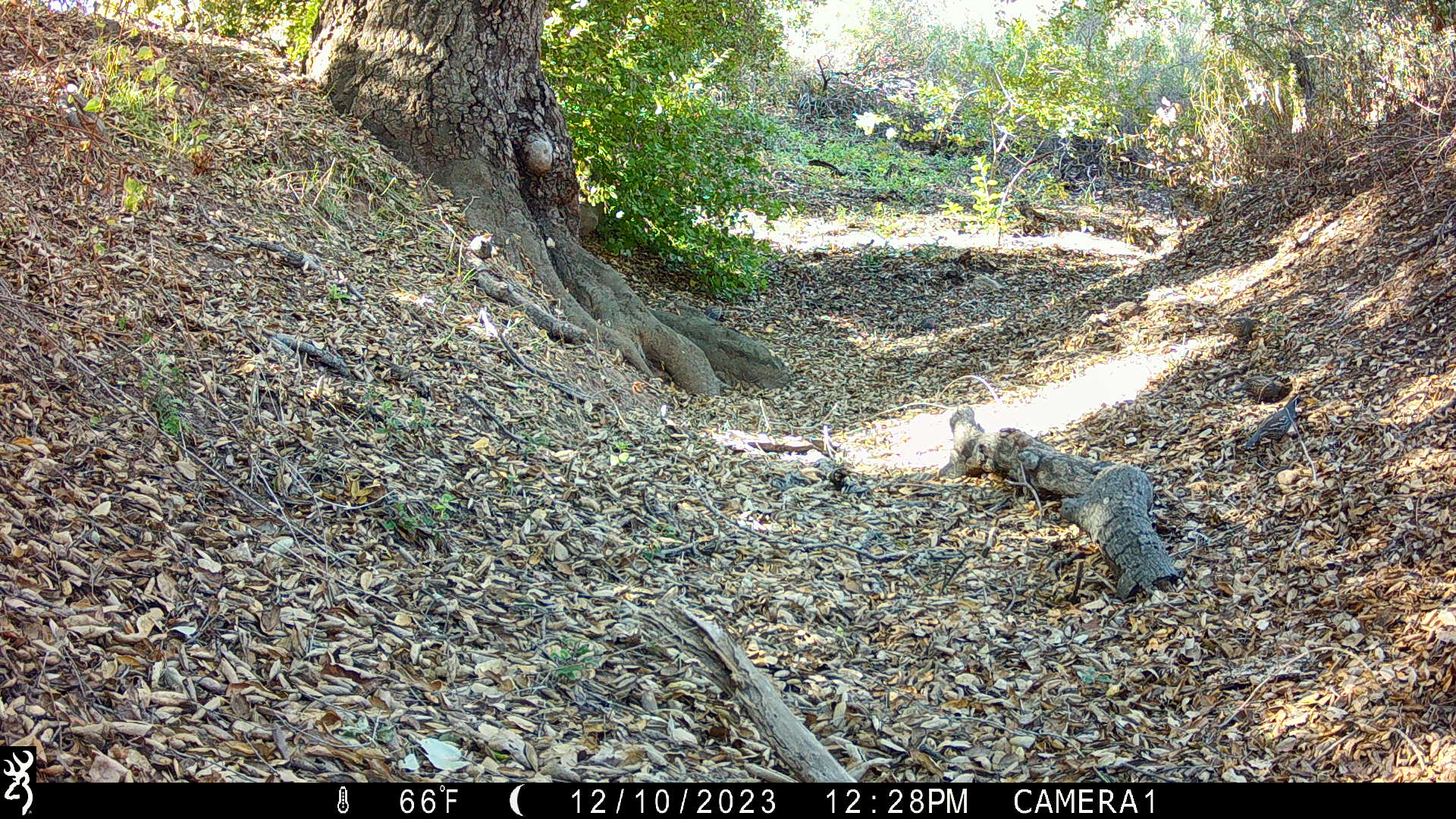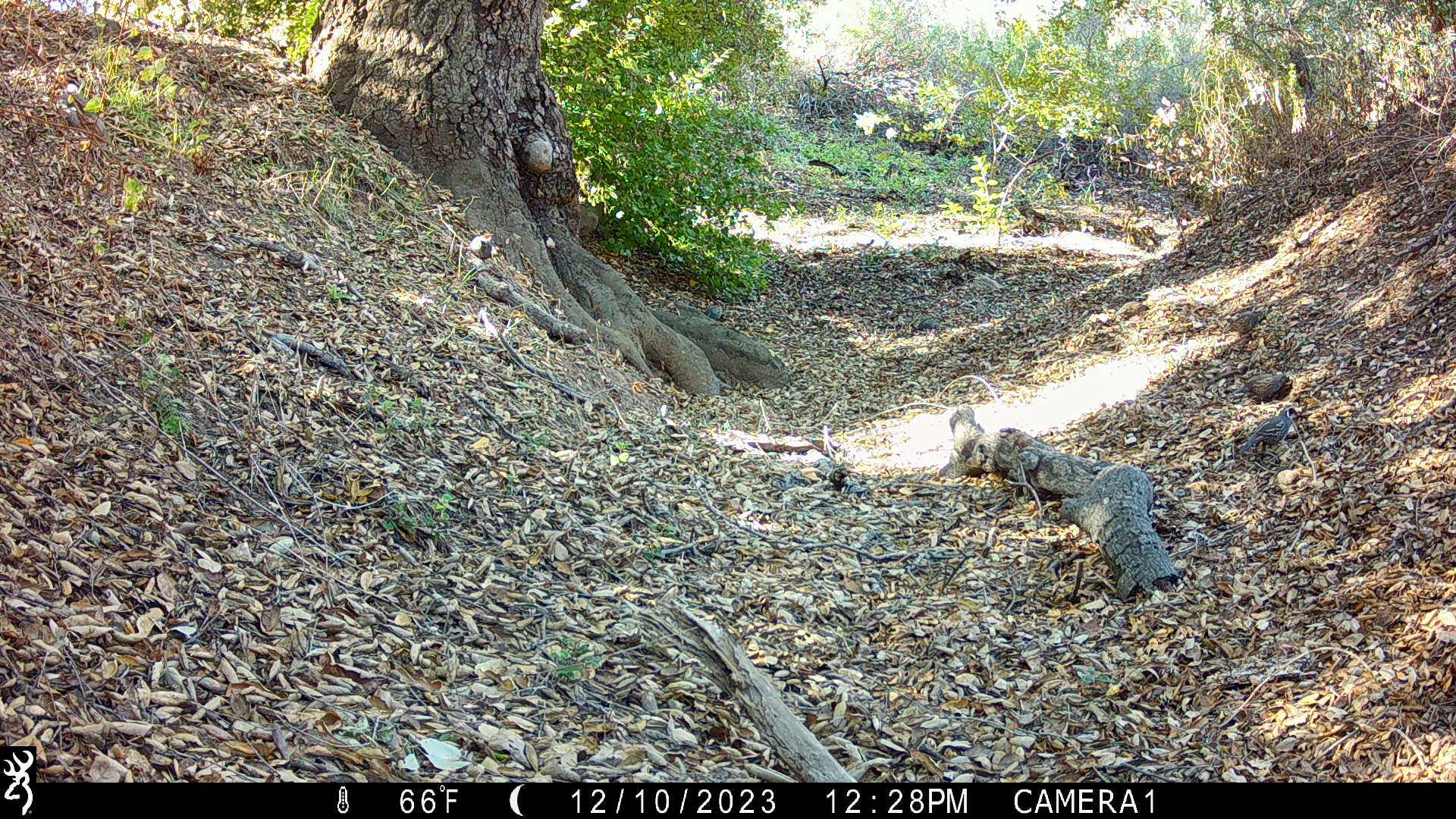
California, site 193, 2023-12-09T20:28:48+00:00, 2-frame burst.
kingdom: Animalia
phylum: Chordata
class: Aves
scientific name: Aves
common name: bird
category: unknown bird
Unknown bird (bird) (Aves).